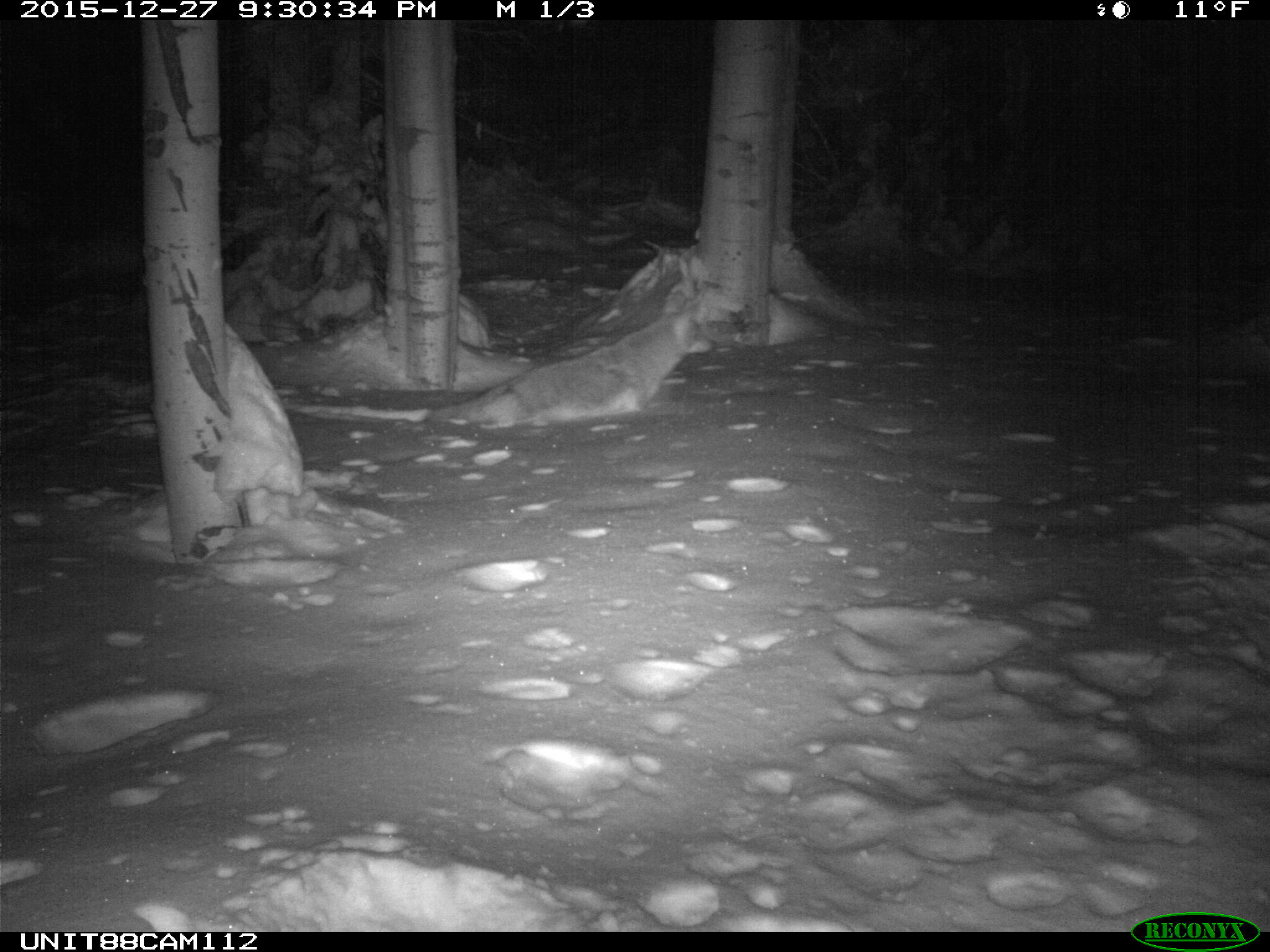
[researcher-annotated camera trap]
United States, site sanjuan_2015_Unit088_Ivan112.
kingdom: Animalia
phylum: Chordata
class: Mammalia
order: Carnivora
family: Canidae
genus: Canis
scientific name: Canis latrans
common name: coyote